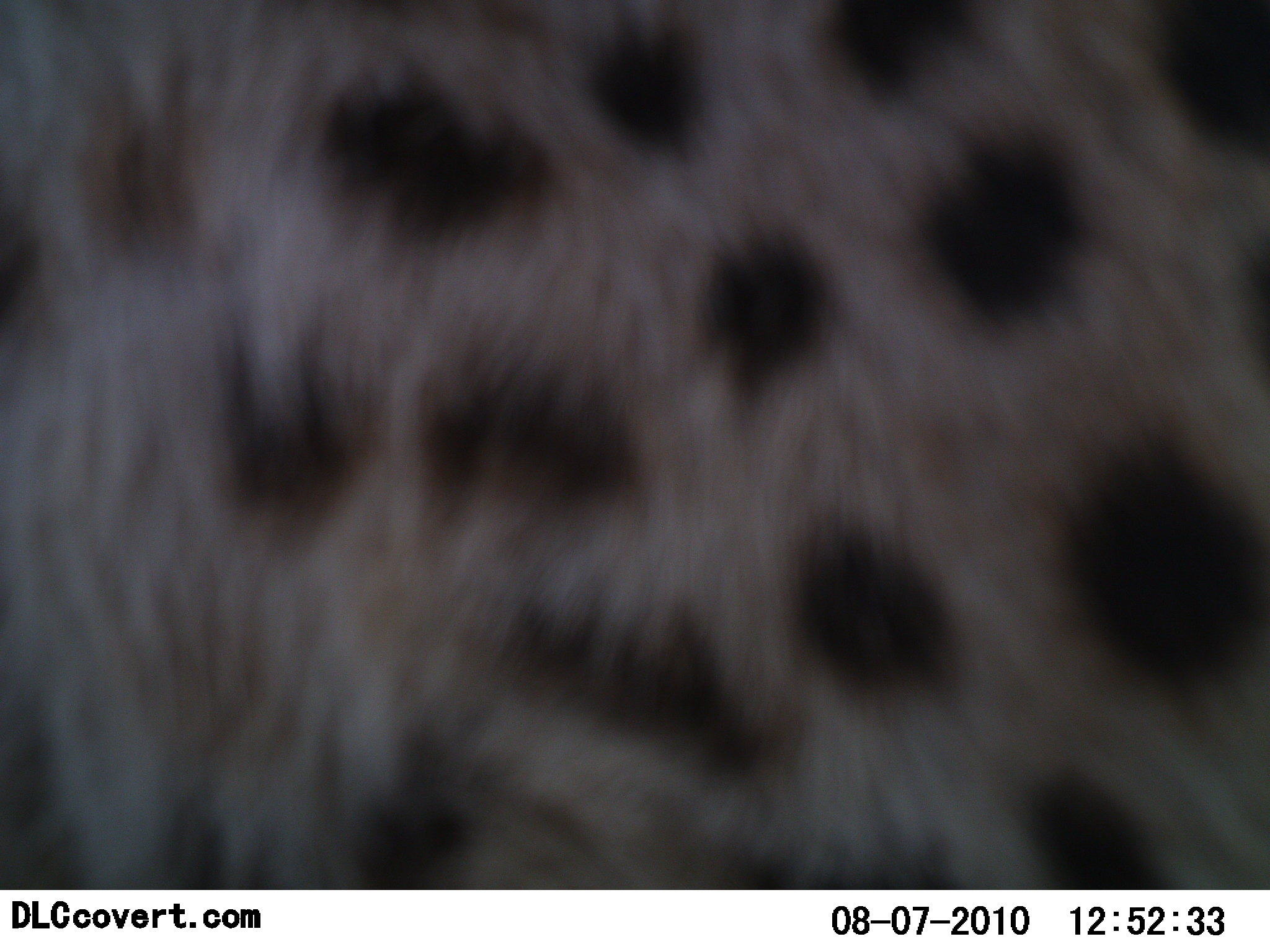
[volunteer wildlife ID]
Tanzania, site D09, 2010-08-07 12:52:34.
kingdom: Animalia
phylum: Chordata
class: Mammalia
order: Carnivora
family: Felidae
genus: Acinonyx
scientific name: Acinonyx jubatus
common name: cheetah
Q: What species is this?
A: Cheetah (Acinonyx jubatus).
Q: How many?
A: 1.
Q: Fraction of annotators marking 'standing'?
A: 92%.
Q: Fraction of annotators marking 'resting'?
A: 0%.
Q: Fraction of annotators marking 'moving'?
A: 8%.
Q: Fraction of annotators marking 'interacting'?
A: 0%.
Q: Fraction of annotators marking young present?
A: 0%.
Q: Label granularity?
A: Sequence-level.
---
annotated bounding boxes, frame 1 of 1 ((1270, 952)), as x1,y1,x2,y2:
animal: 0,0,1270,890